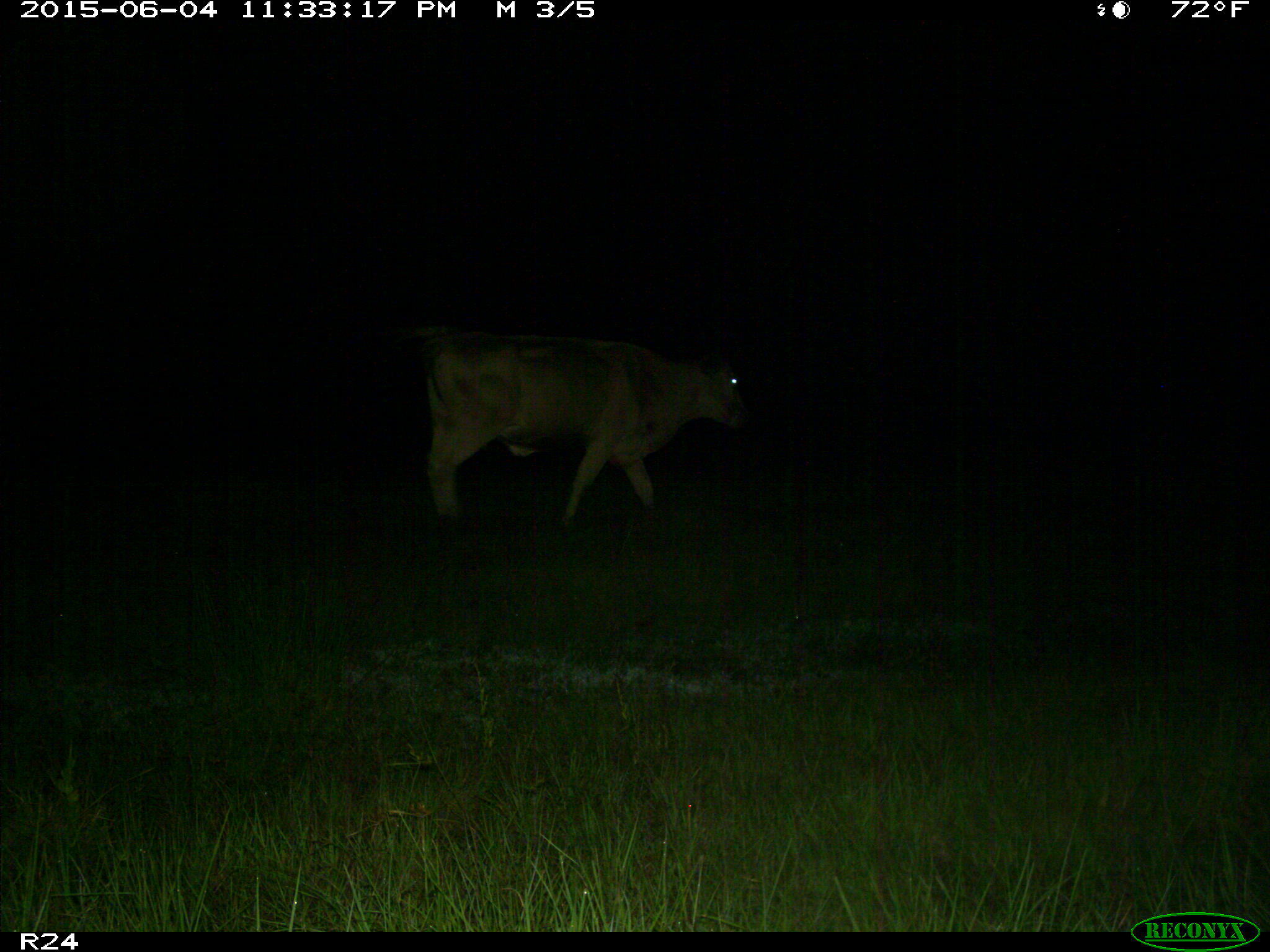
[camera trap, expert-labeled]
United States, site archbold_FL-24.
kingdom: Animalia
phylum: Chordata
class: Mammalia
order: Artiodactyla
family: Bovidae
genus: Bos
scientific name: Bos taurus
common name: domestic cow